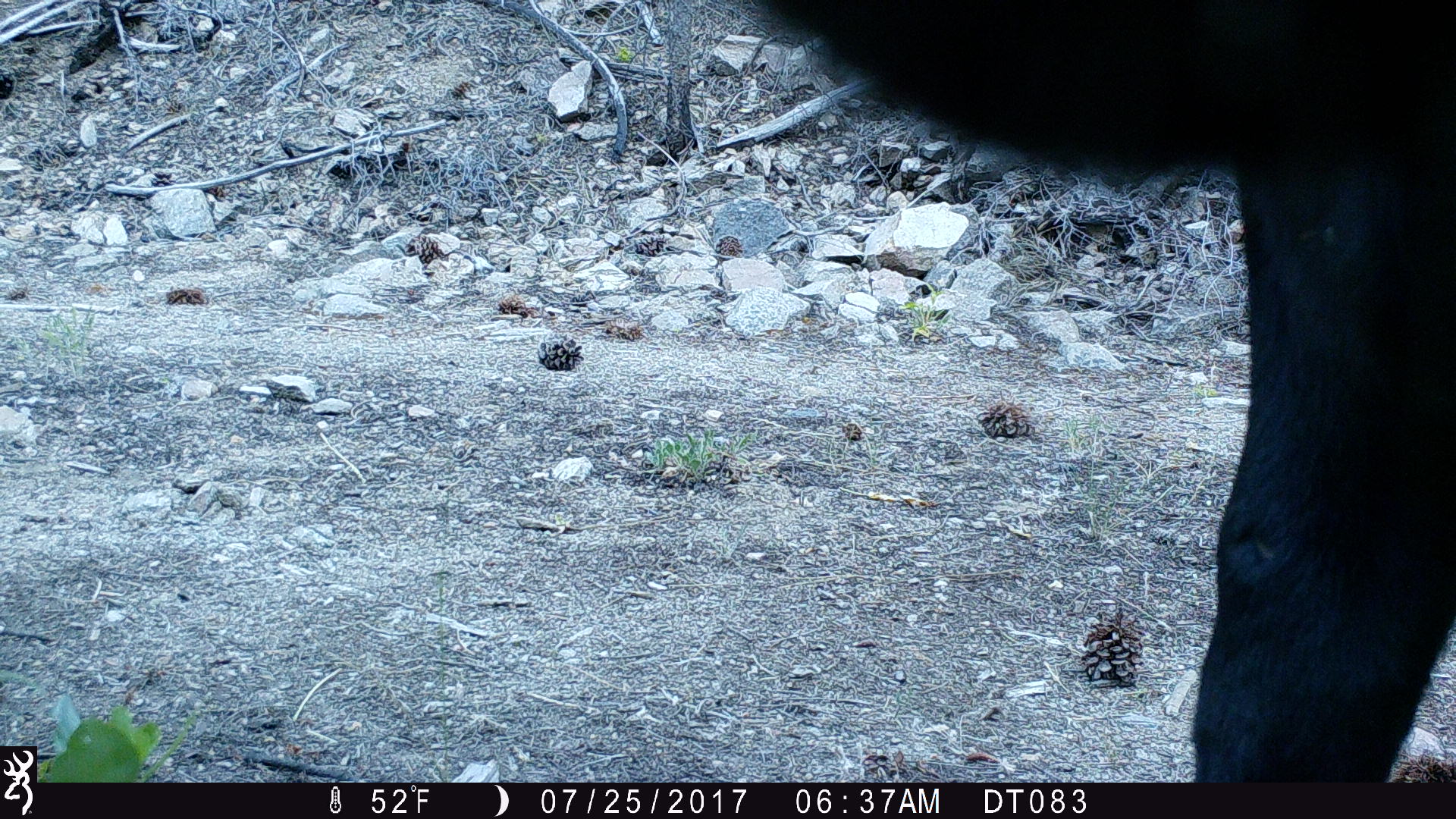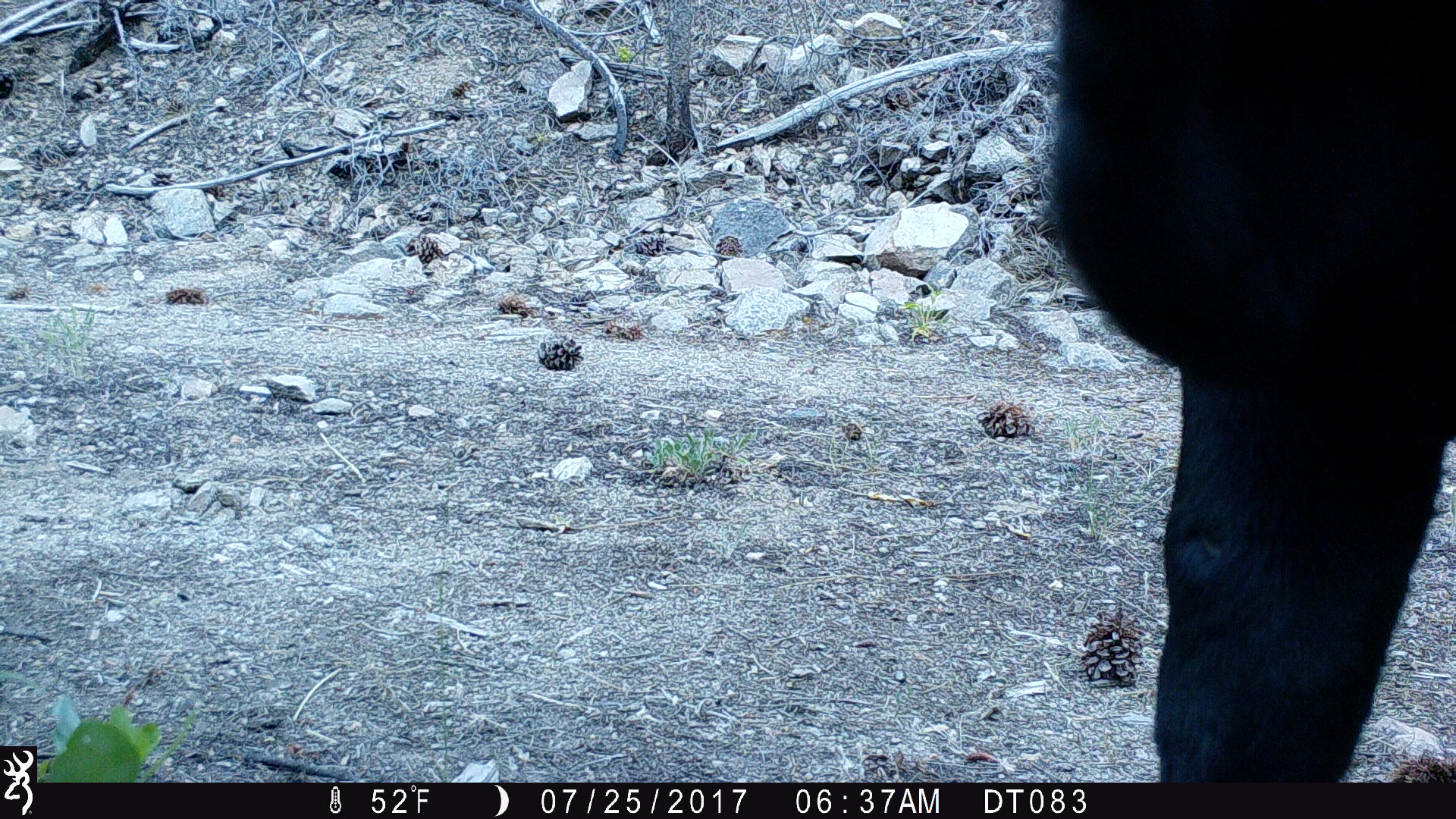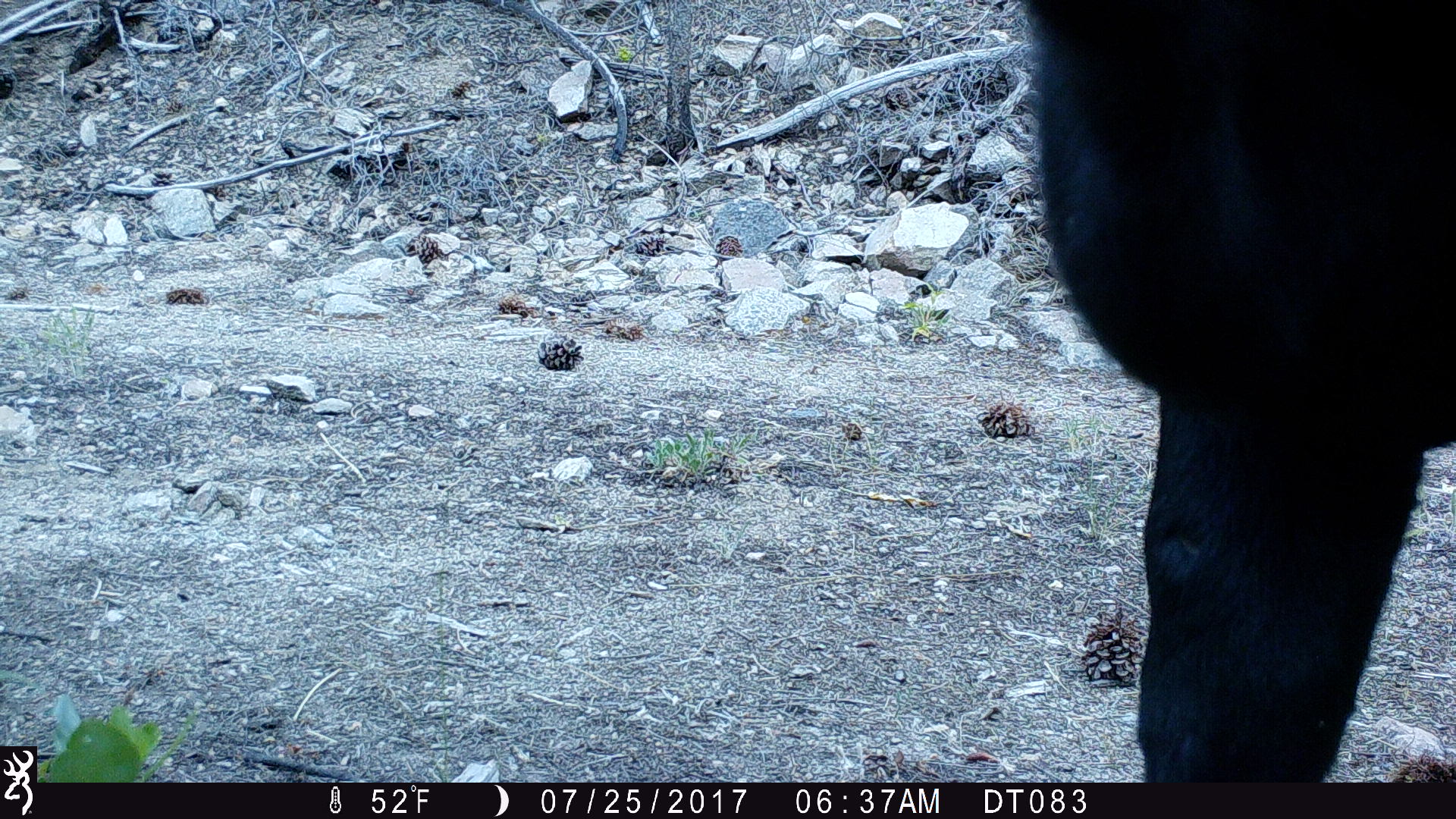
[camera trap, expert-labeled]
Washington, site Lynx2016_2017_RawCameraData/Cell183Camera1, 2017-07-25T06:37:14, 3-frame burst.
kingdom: Animalia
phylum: Chordata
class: Mammalia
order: Artiodactyla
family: Bovidae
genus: Bos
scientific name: Bos taurus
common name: domestic cattle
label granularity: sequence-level